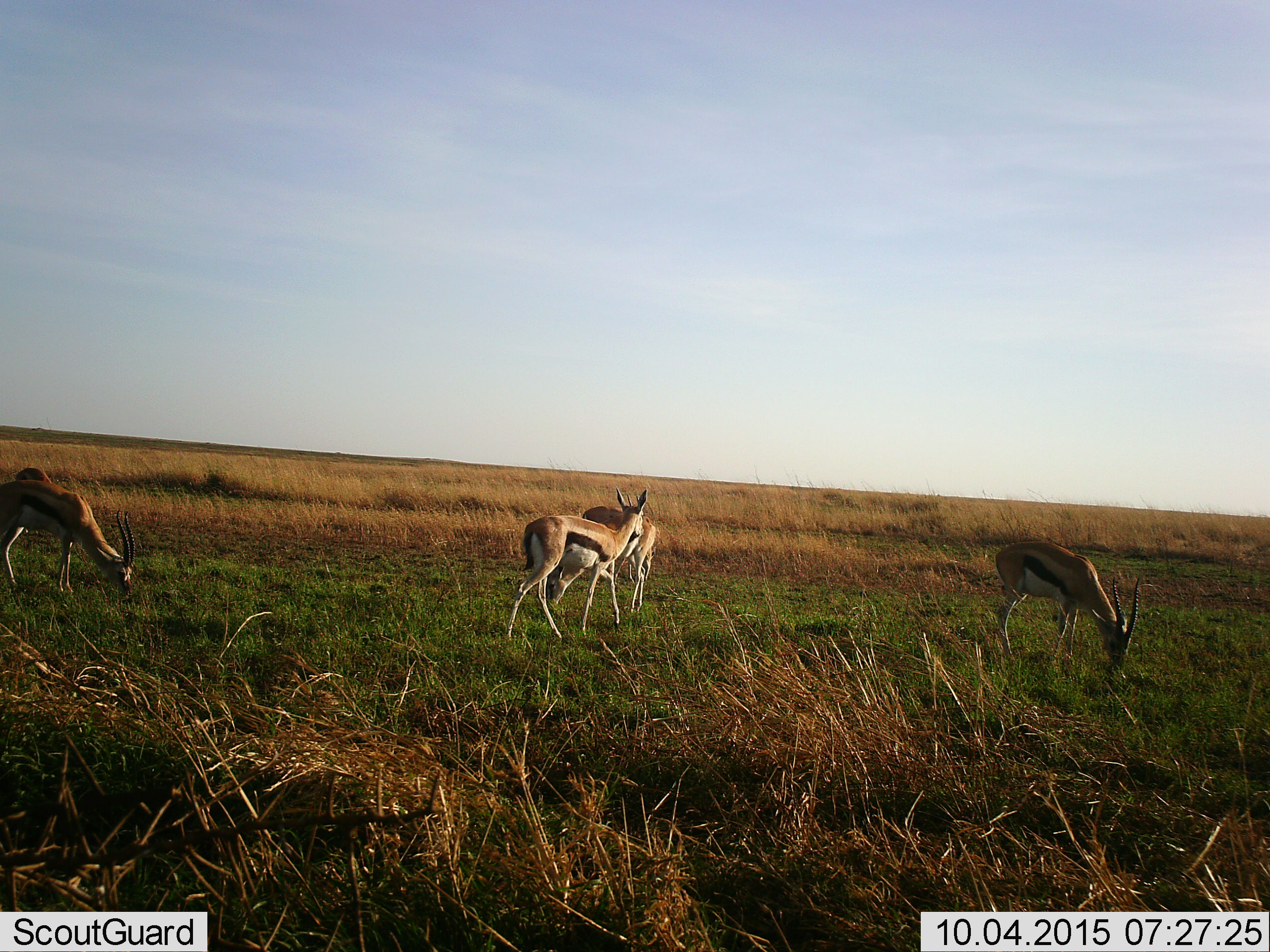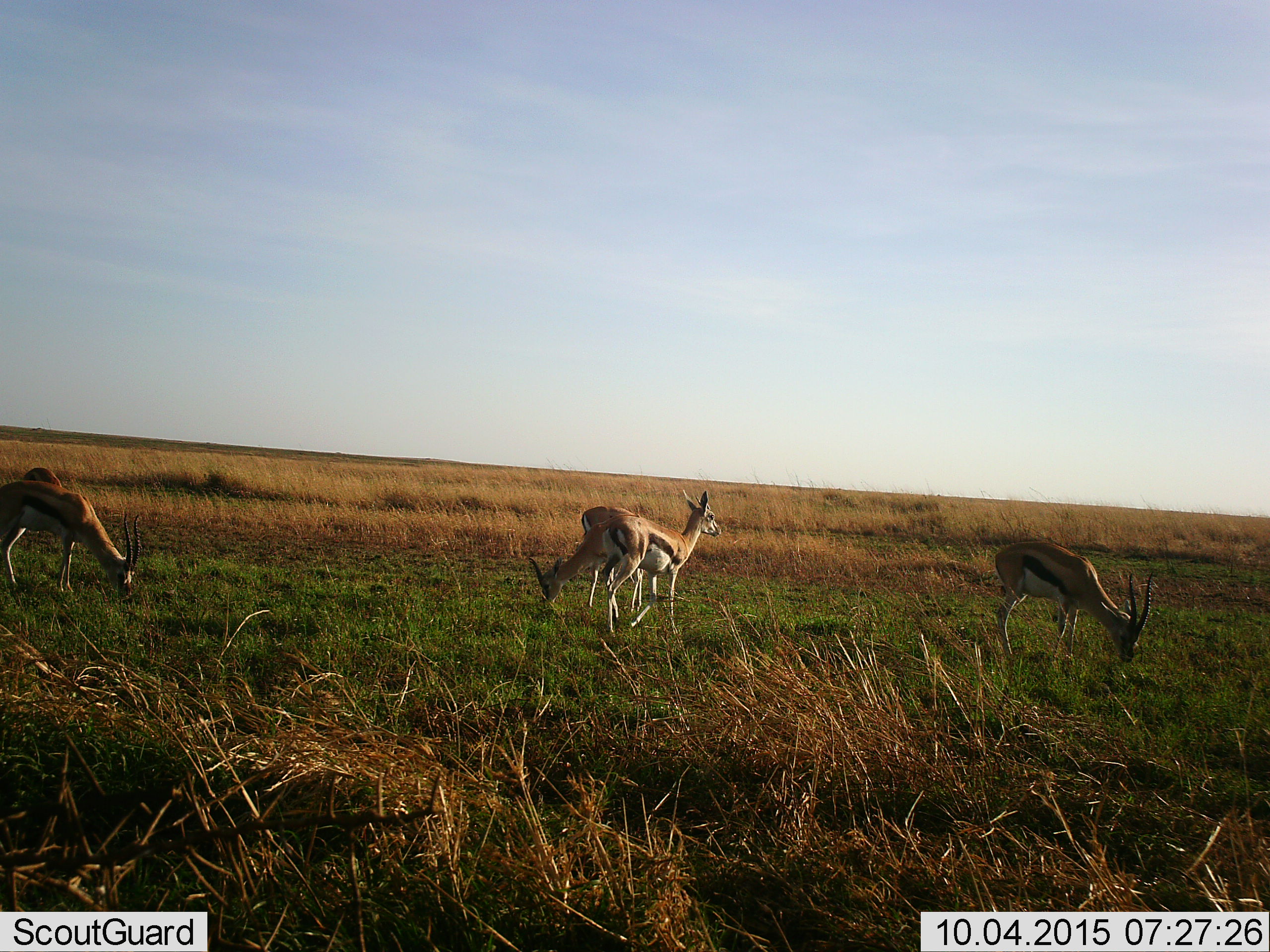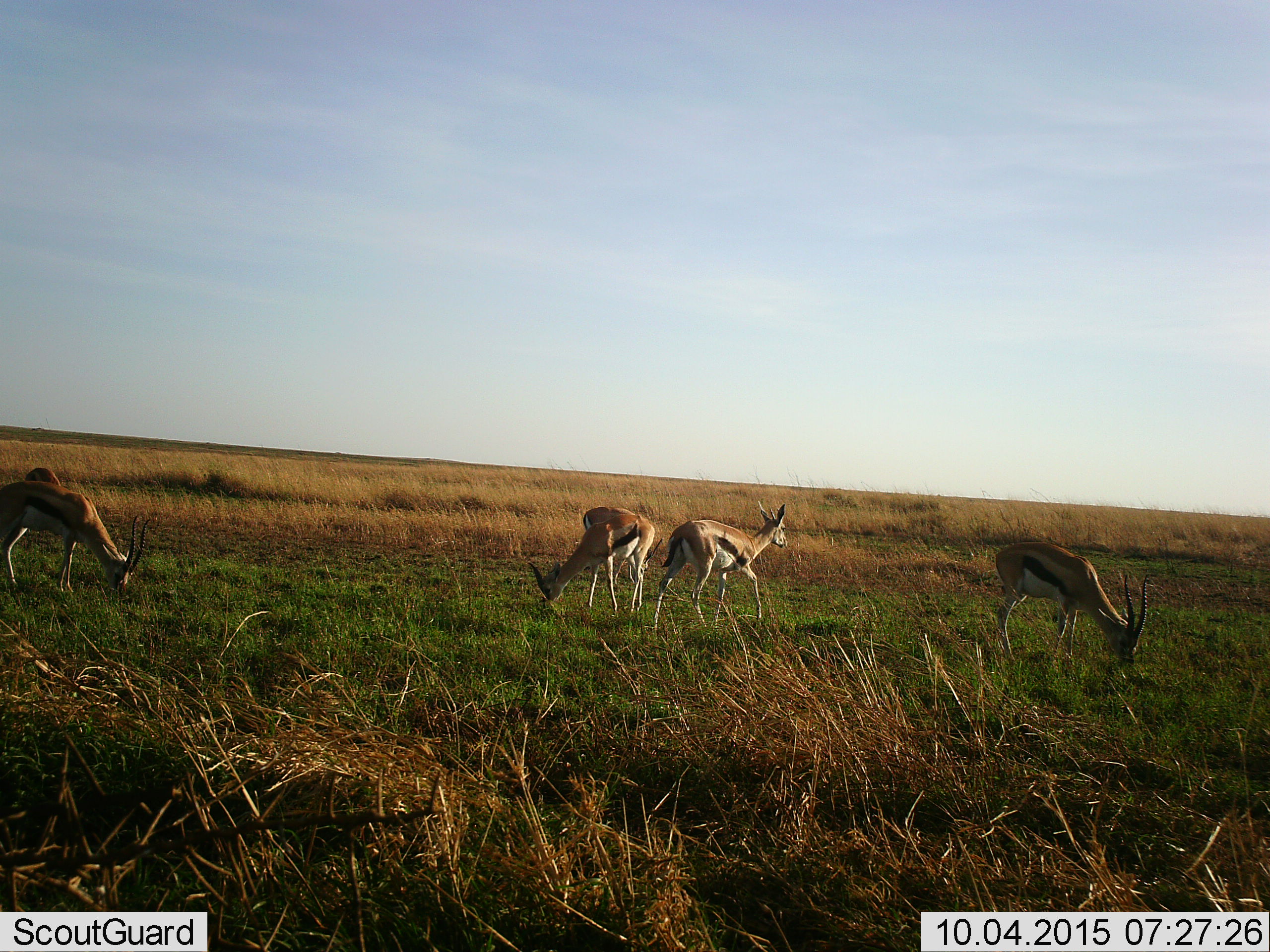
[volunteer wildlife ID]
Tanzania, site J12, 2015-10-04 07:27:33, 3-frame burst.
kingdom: Animalia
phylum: Chordata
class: Mammalia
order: Artiodactyla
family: Bovidae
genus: Eudorcas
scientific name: Eudorcas thomsonii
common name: thomson's gazelle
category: gazellethomsons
Gazellethomsons (thomson's gazelle) (Eudorcas thomsonii), count 4. Behavior (volunteer vote fractions): standing 33%, resting 0%, moving 44%, interacting 0%. Young present (vote fraction): 11%. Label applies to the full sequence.